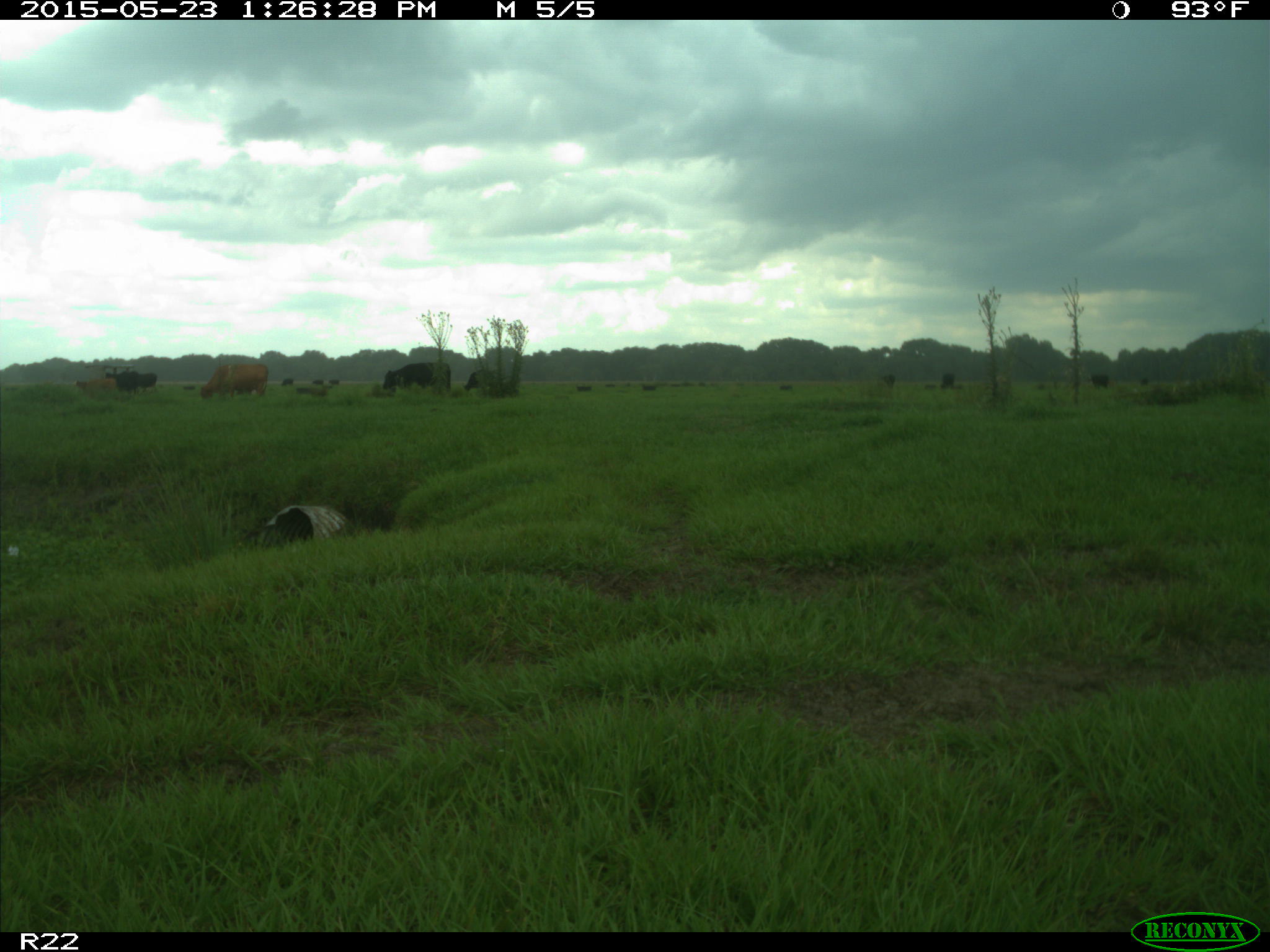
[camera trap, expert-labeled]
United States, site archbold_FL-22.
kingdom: Animalia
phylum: Chordata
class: Mammalia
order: Artiodactyla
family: Bovidae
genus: Bos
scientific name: Bos taurus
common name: domestic cow